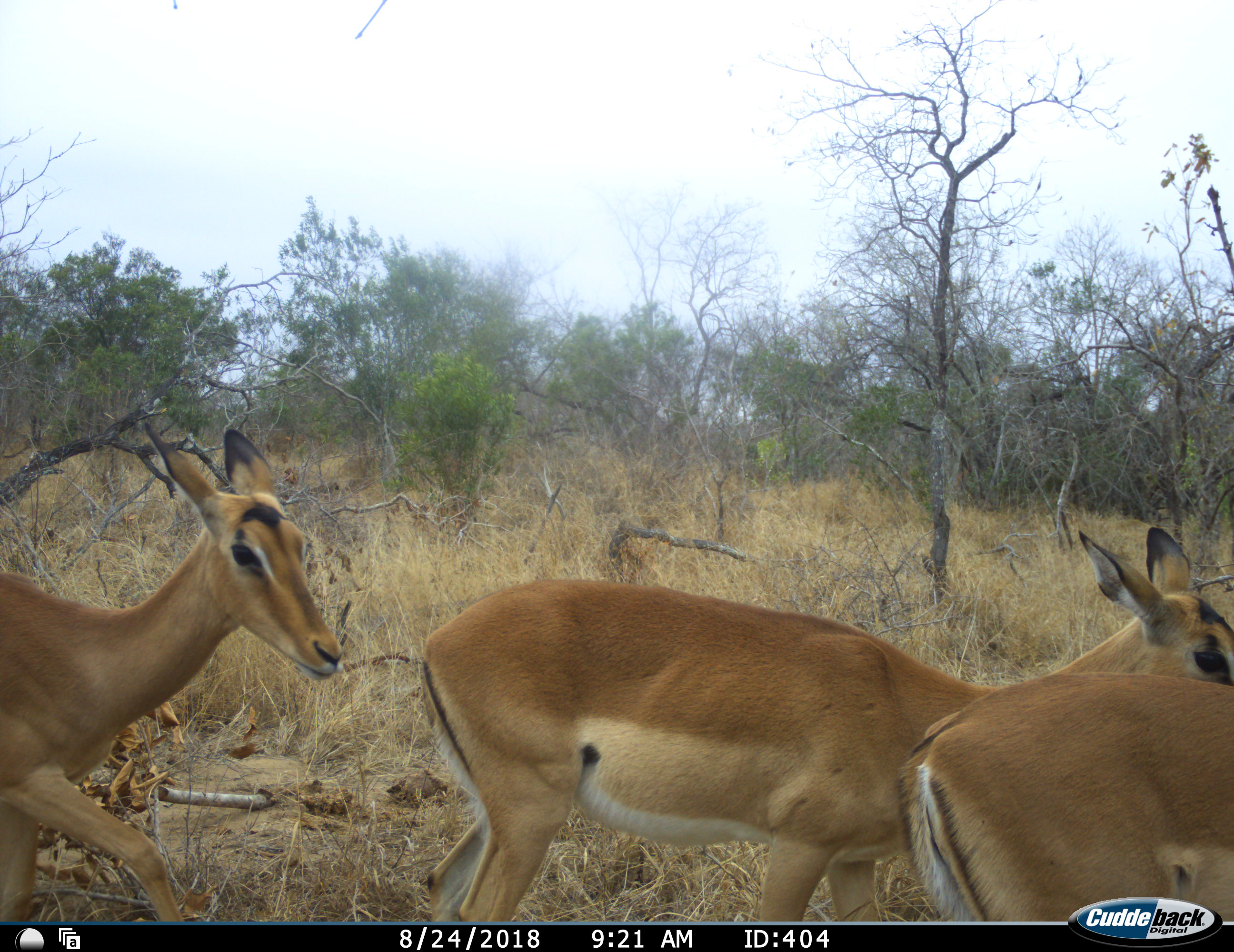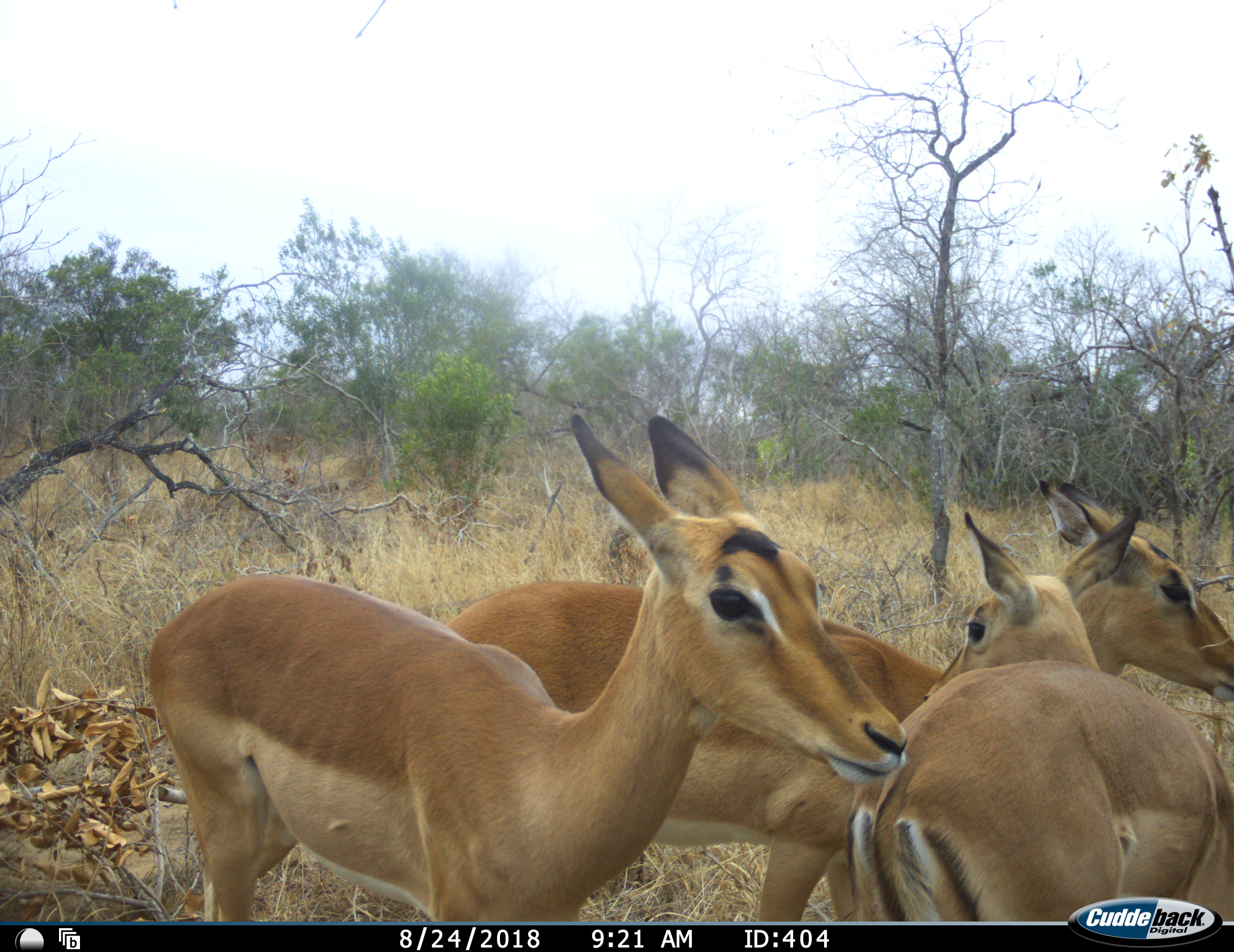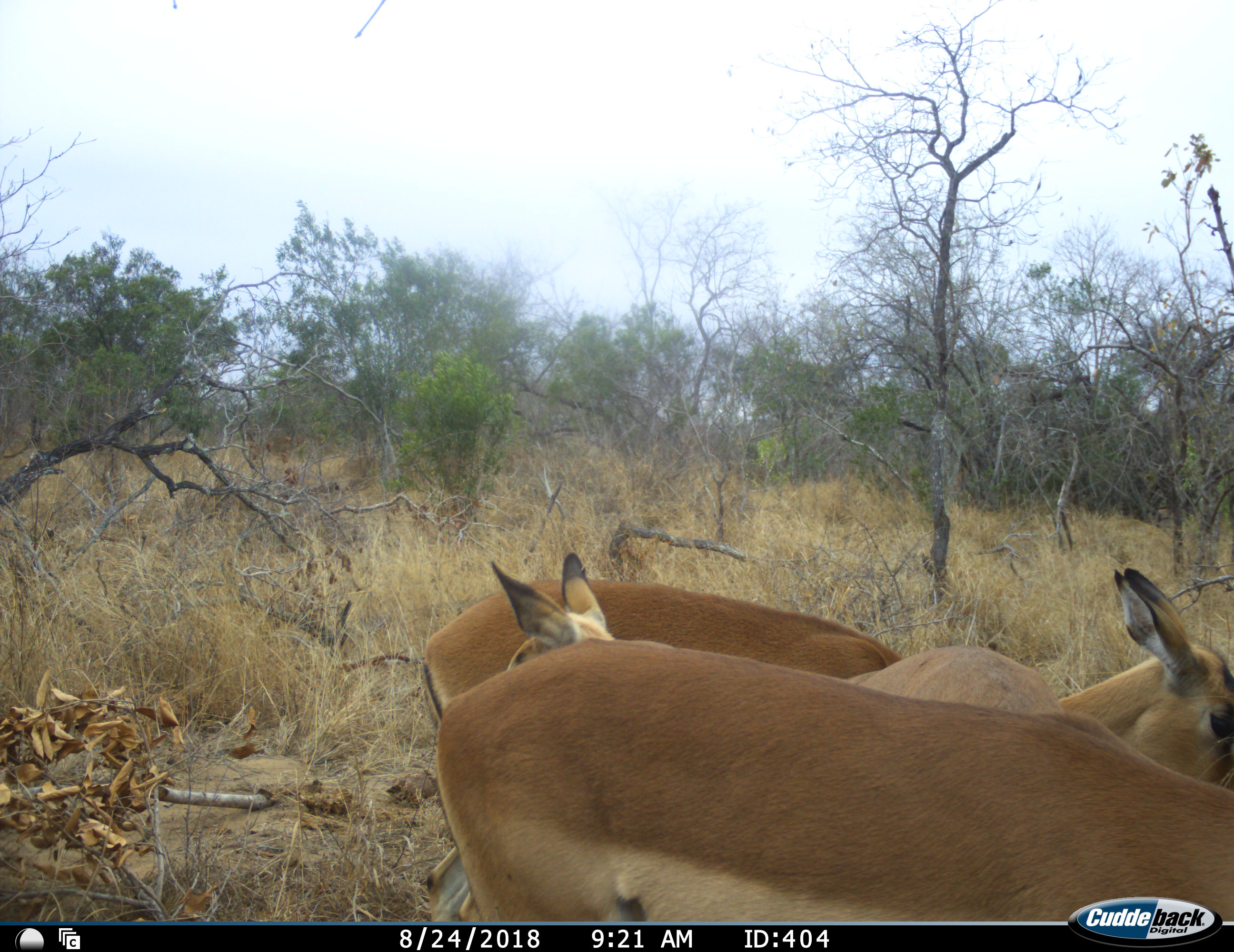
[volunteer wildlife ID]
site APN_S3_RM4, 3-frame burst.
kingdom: Animalia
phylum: Chordata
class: Mammalia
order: Artiodactyla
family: Bovidae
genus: Aepyceros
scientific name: Aepyceros melampus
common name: impala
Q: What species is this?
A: Impala (Aepyceros melampus).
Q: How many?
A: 3.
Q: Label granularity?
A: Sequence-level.